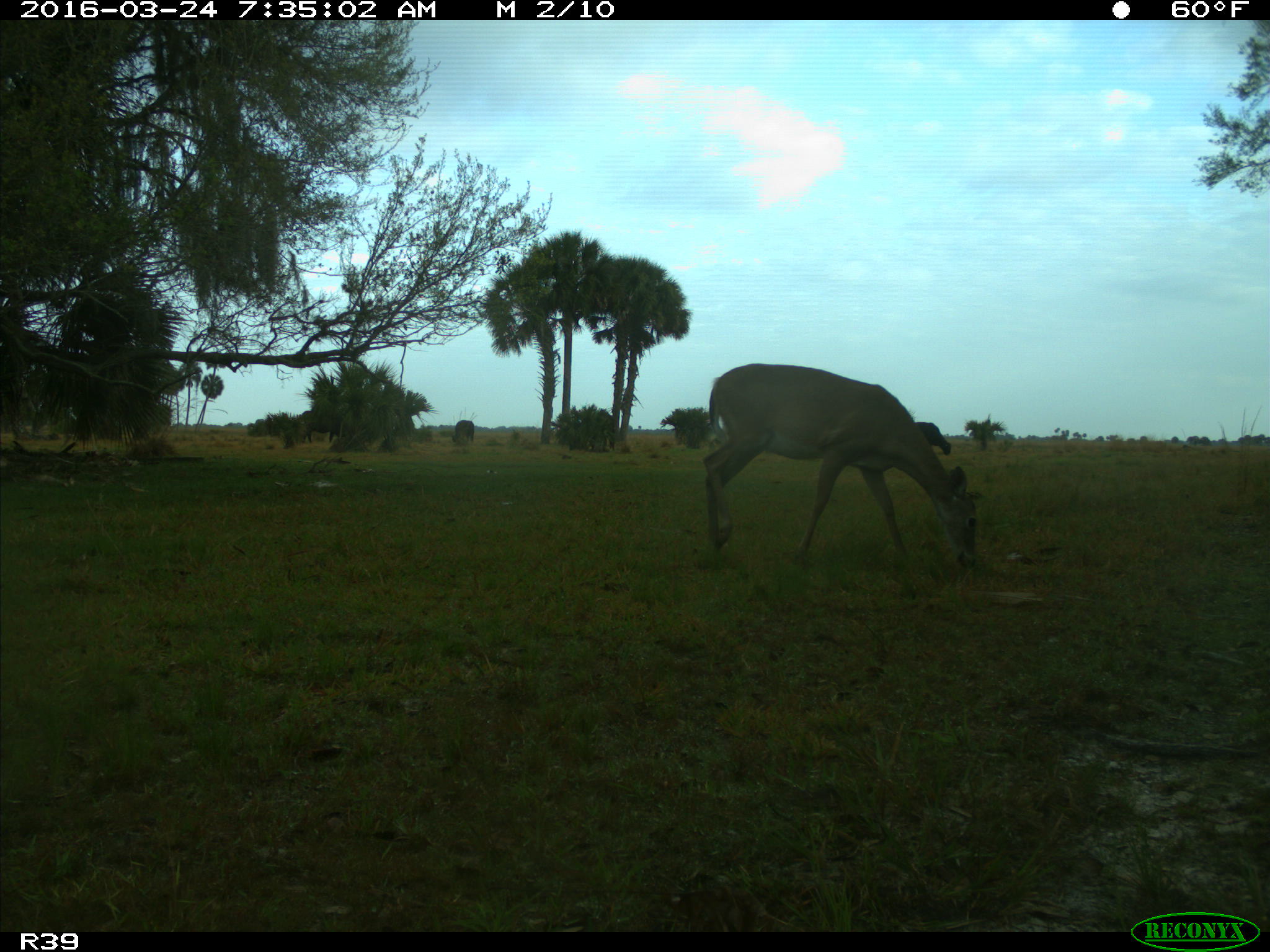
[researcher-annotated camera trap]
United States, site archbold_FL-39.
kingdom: Animalia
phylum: Chordata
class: Mammalia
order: Artiodactyla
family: Bovidae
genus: Bos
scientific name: Bos taurus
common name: domestic cow